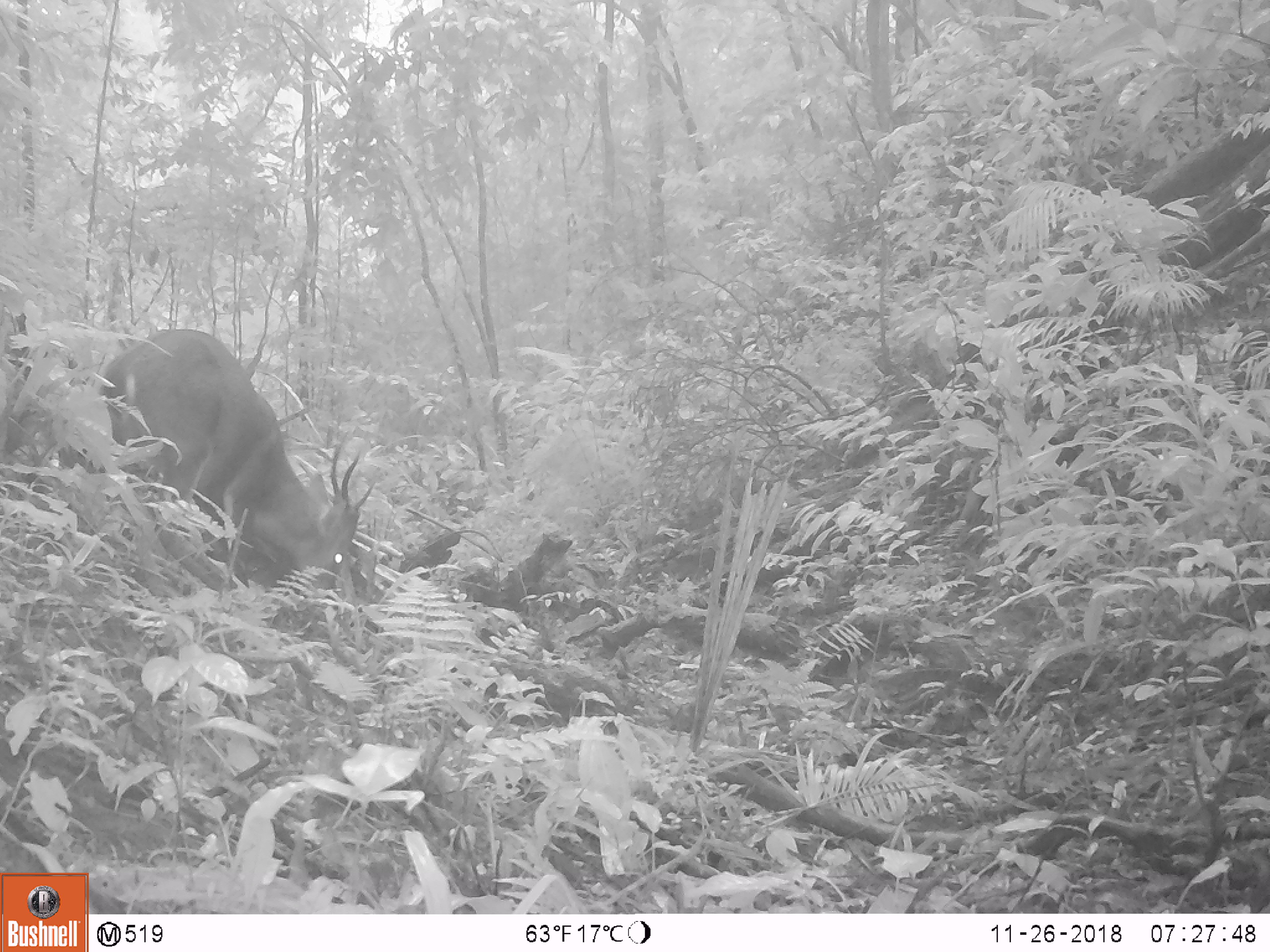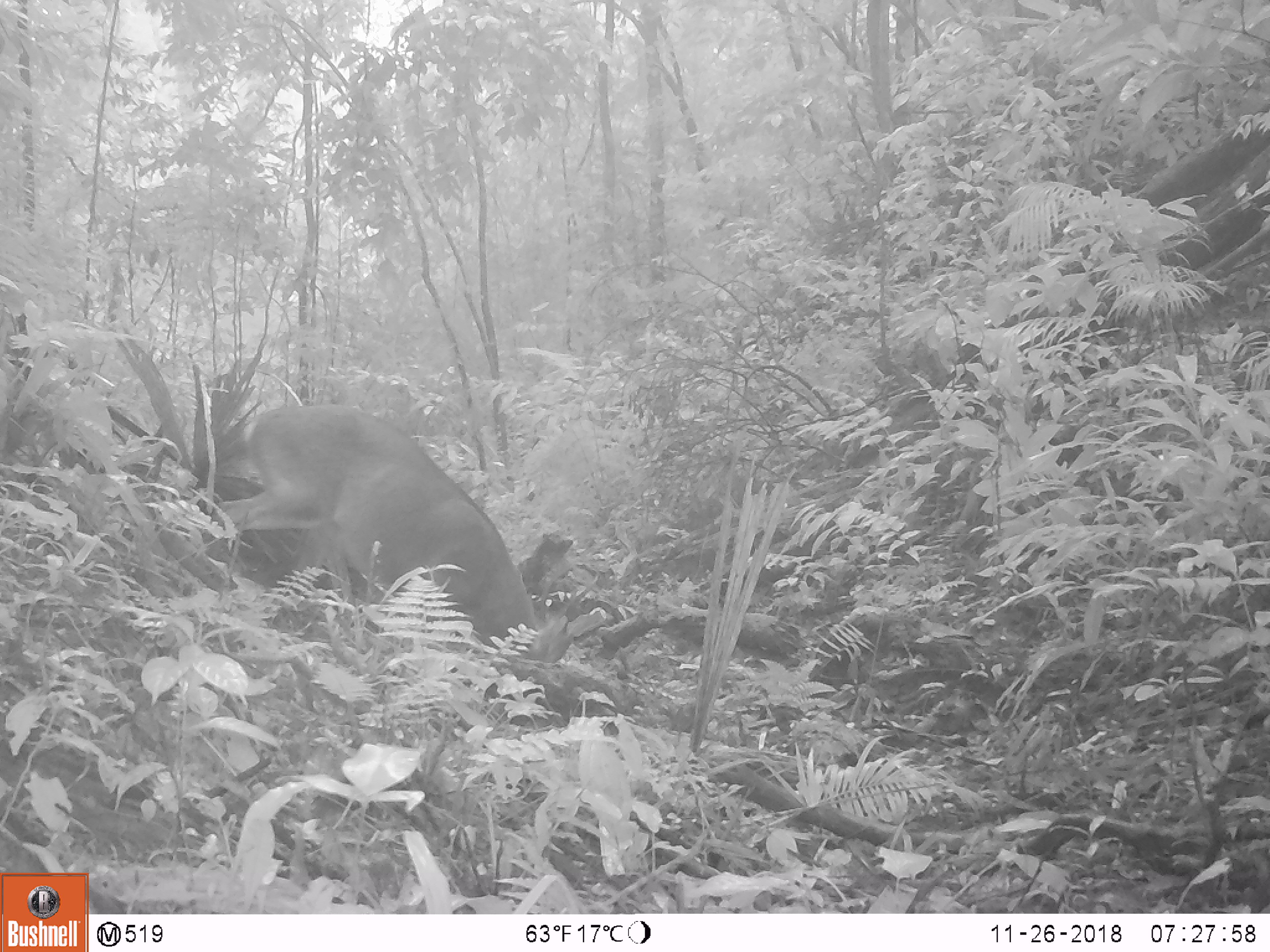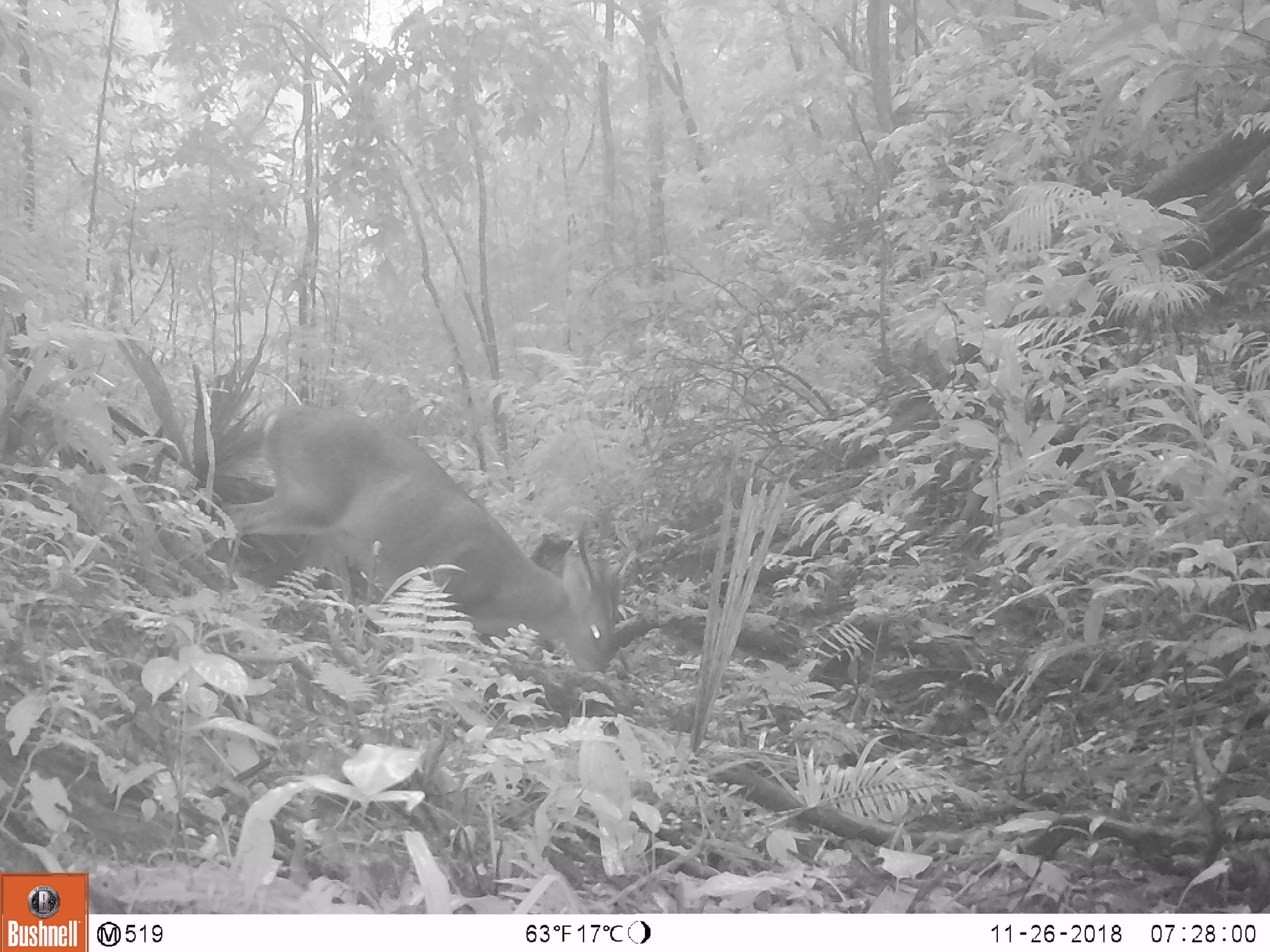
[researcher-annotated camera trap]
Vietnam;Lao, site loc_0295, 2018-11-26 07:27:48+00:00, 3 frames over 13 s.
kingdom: Animalia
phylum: Chordata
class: Mammalia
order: Artiodactyla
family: Cervidae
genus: Muntiacus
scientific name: Muntiacus vuquangensis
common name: large-antlered muntjac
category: large antlered muntjac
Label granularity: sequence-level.